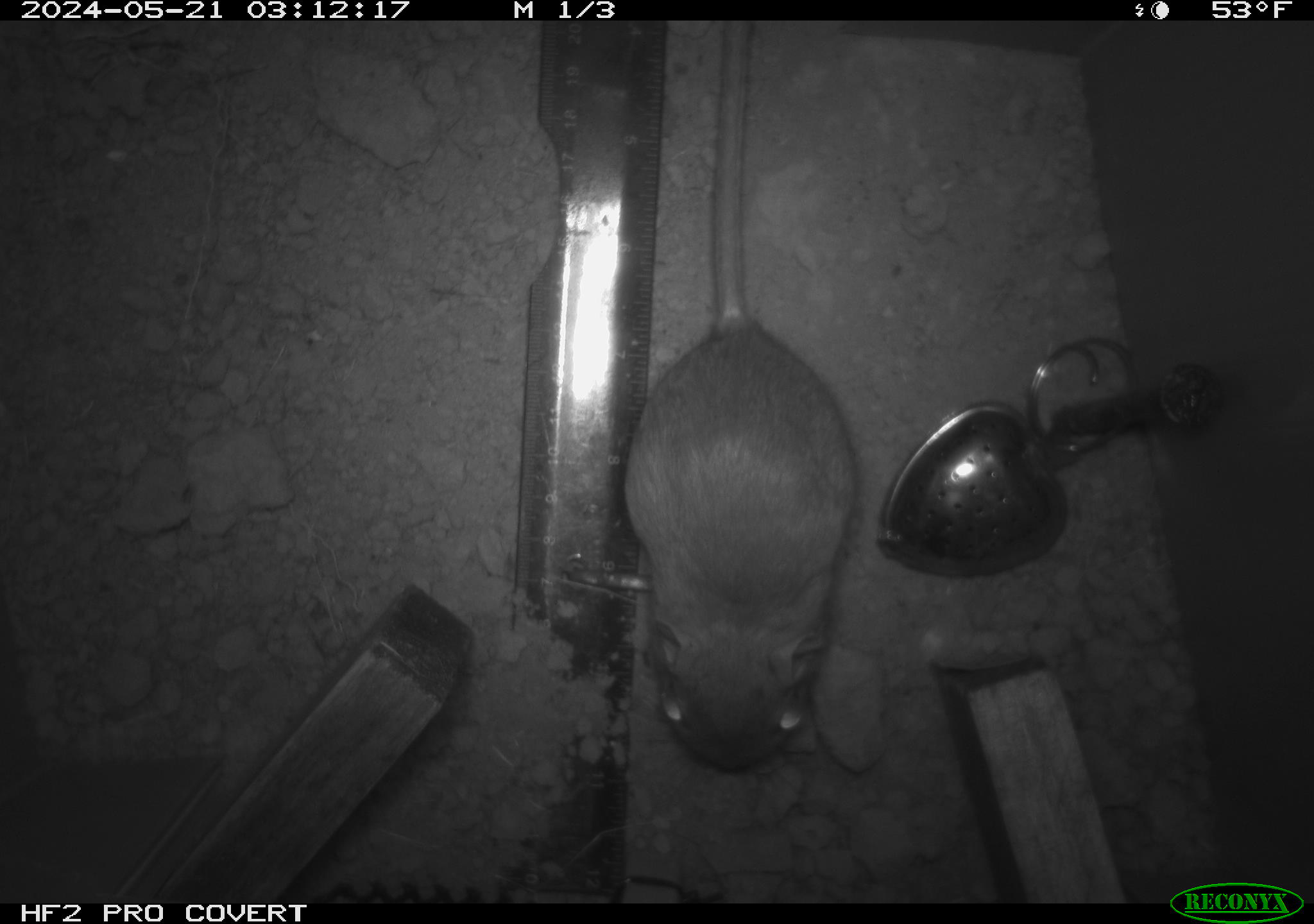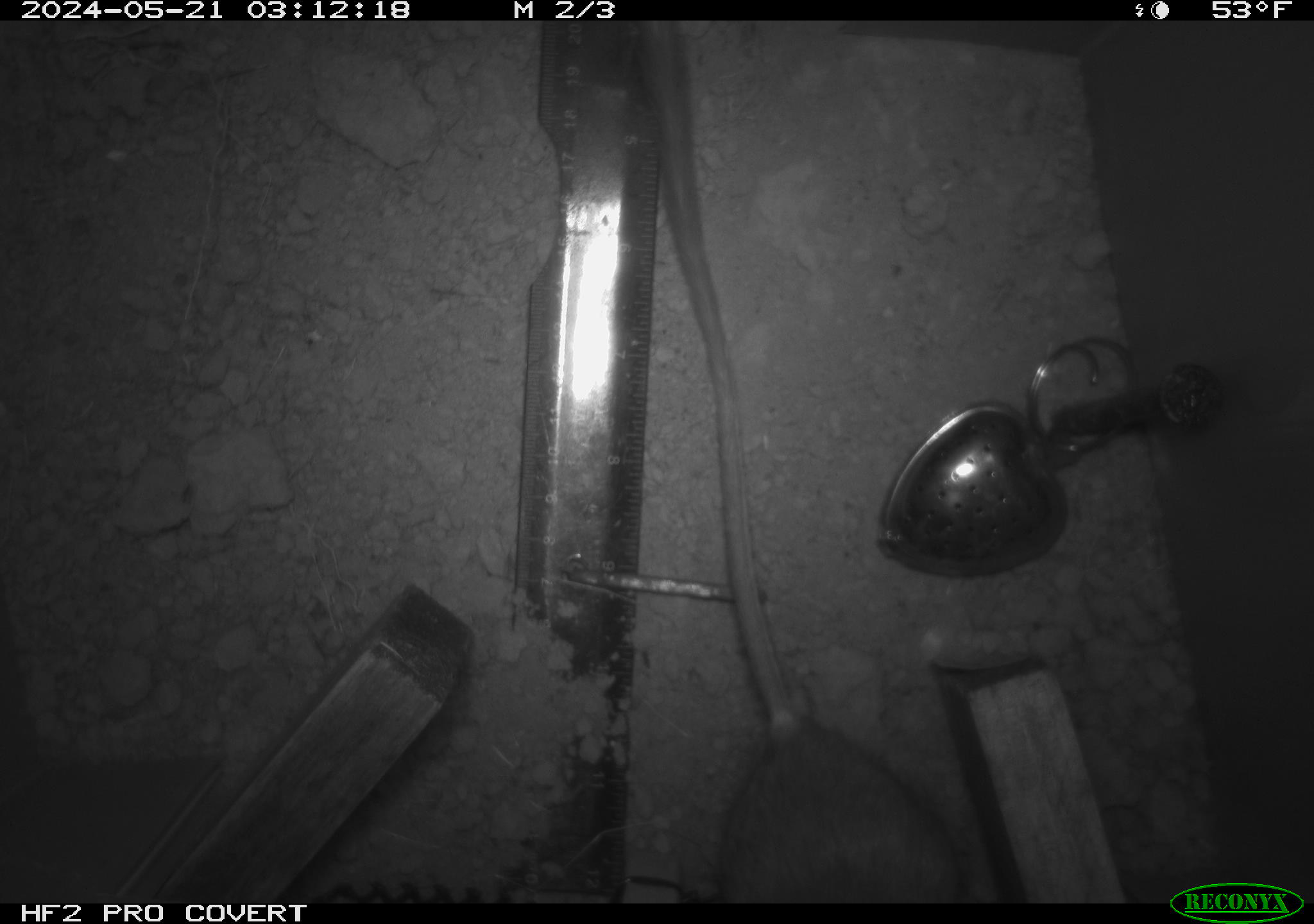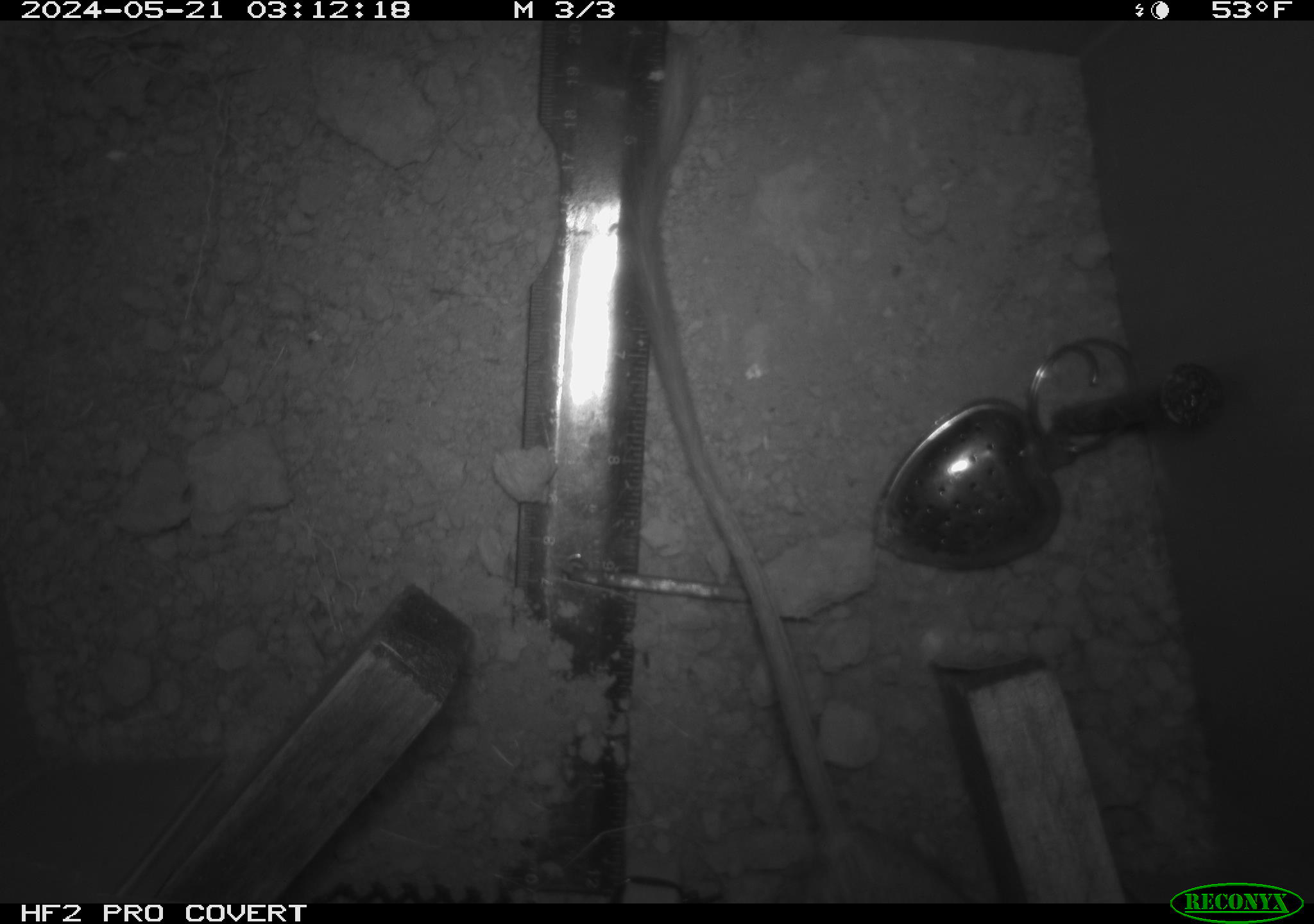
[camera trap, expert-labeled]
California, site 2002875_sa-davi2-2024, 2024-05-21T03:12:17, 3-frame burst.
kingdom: Animalia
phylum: Chordata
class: Mammalia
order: Rodentia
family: Heteromyidae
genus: Dipodomys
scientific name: Dipodomys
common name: kangaroo rats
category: dipodomys species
Dipodomys species (kangaroo rats) (Dipodomys).